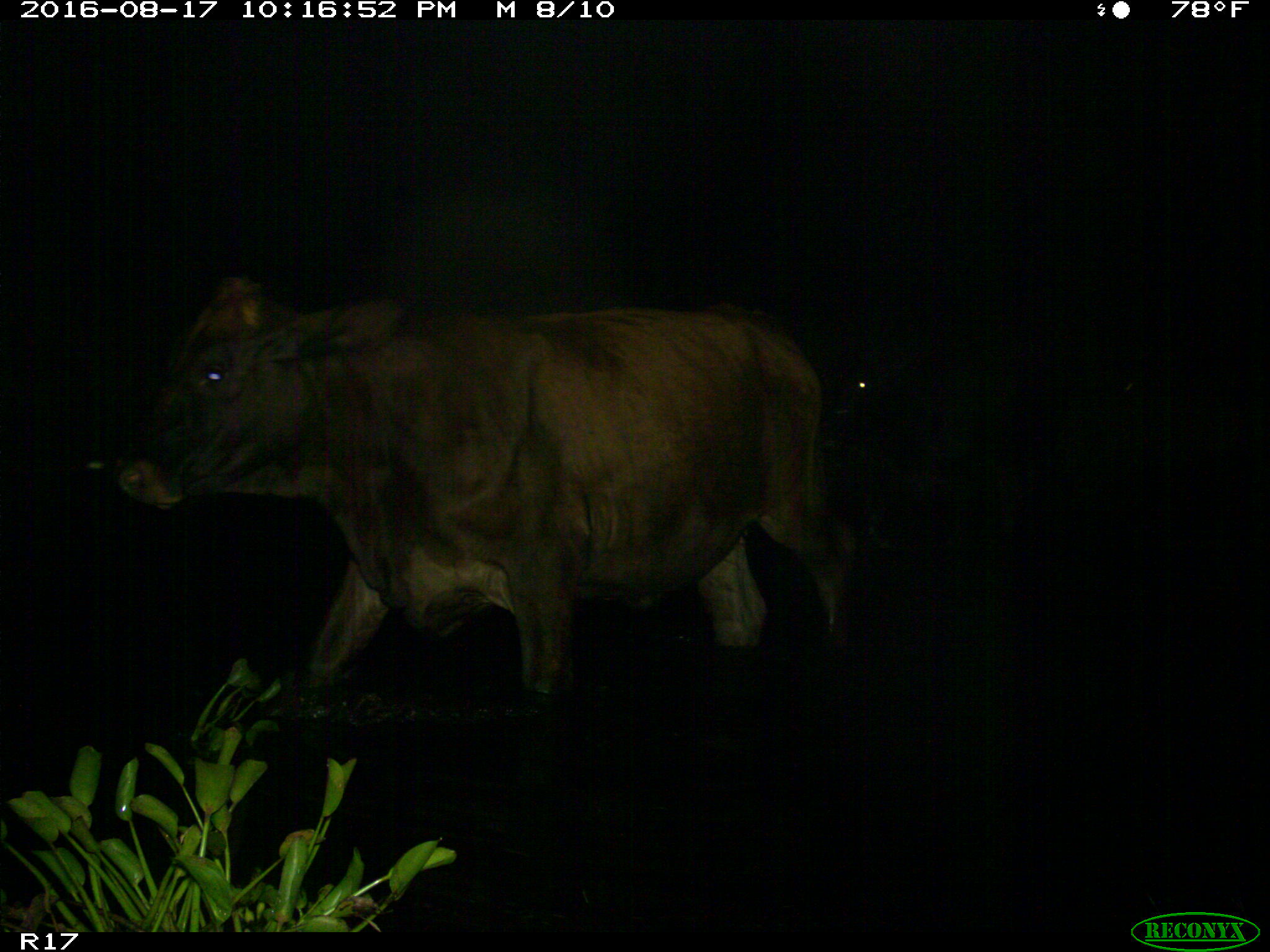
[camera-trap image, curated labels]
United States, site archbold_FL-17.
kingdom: Animalia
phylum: Chordata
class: Mammalia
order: Artiodactyla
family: Bovidae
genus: Bos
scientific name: Bos taurus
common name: domestic cow